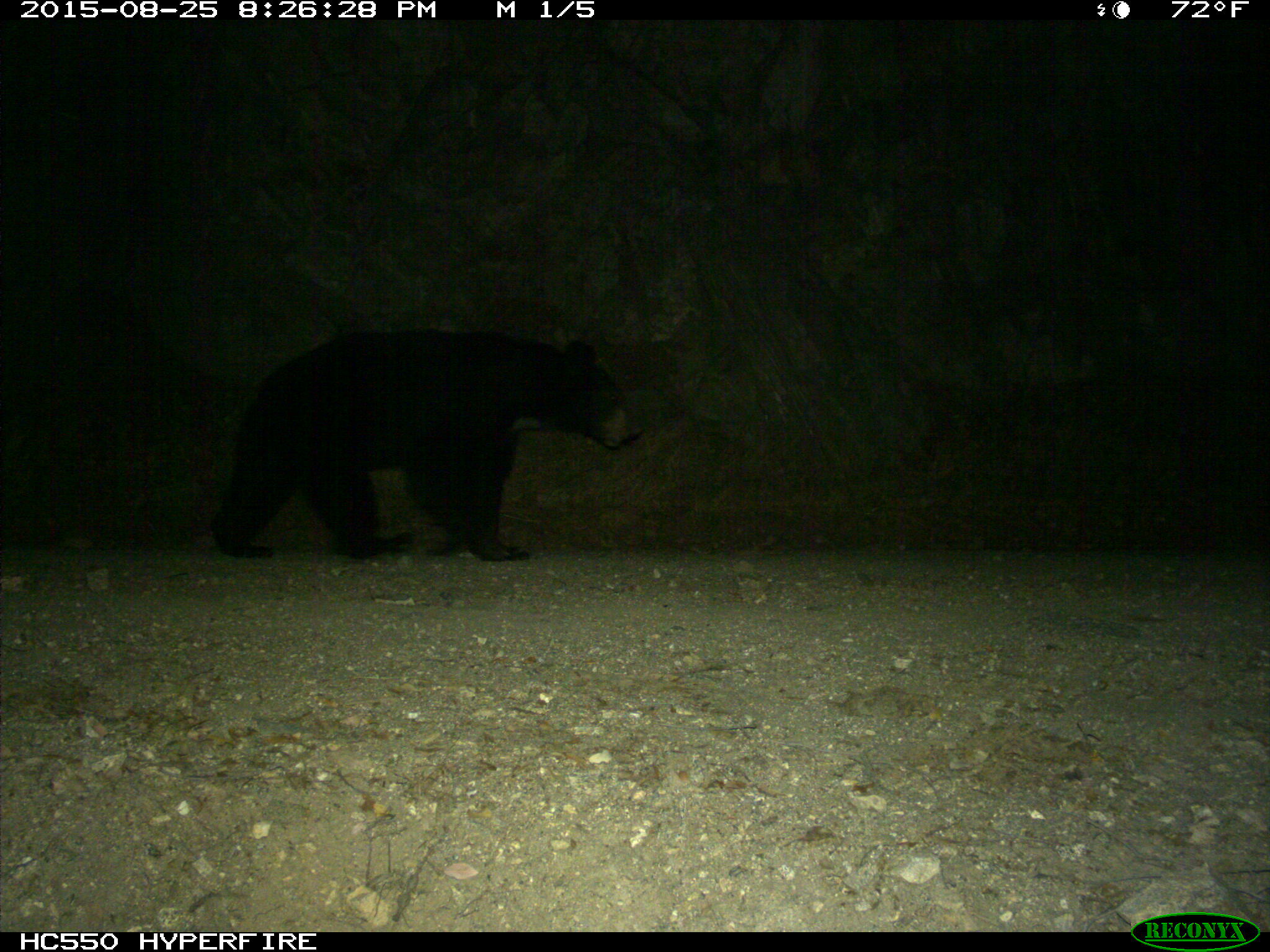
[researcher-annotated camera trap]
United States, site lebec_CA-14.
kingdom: Animalia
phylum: Chordata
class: Mammalia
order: Carnivora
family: Ursidae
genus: Ursus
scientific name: Ursus americanus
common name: american black bear